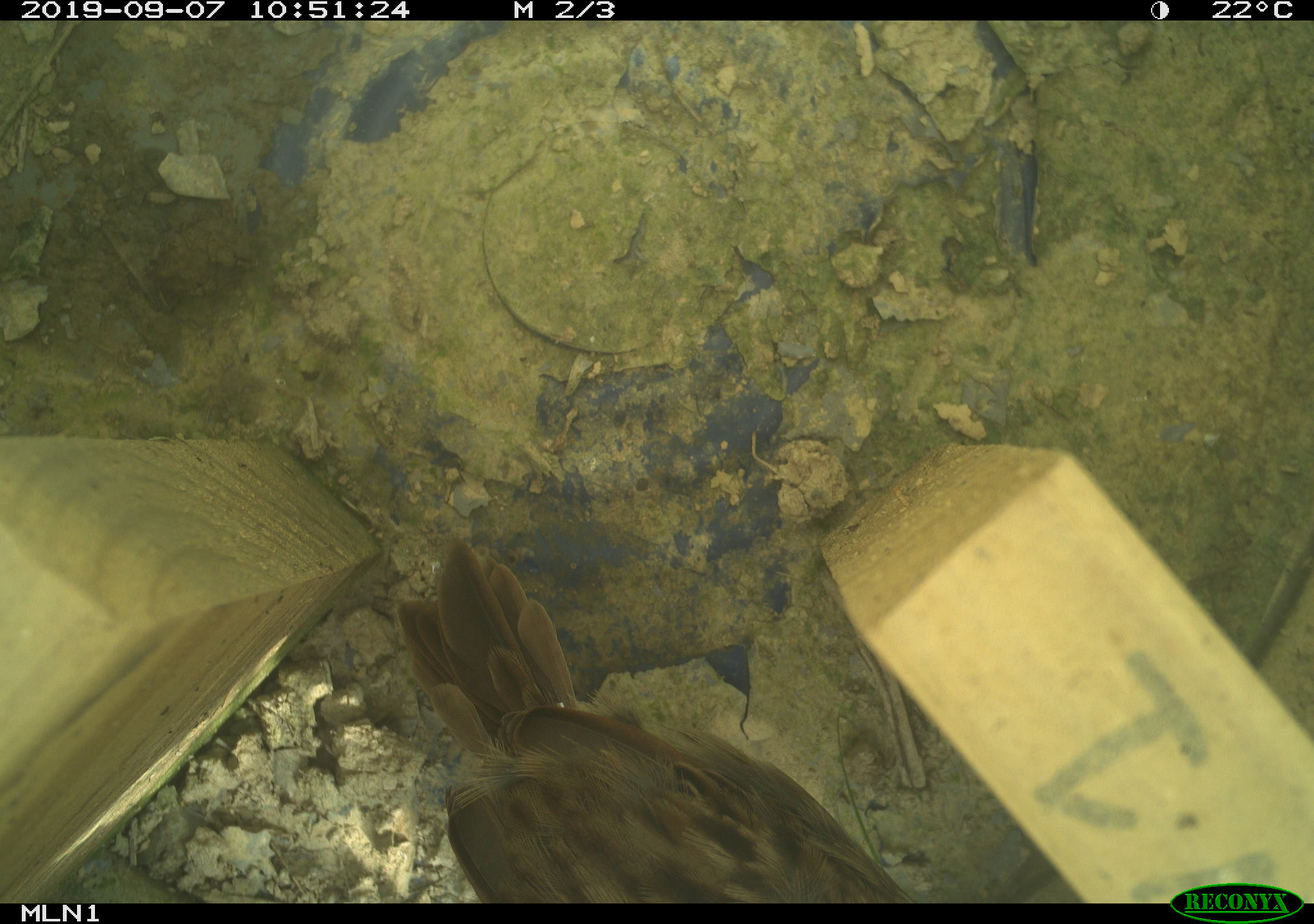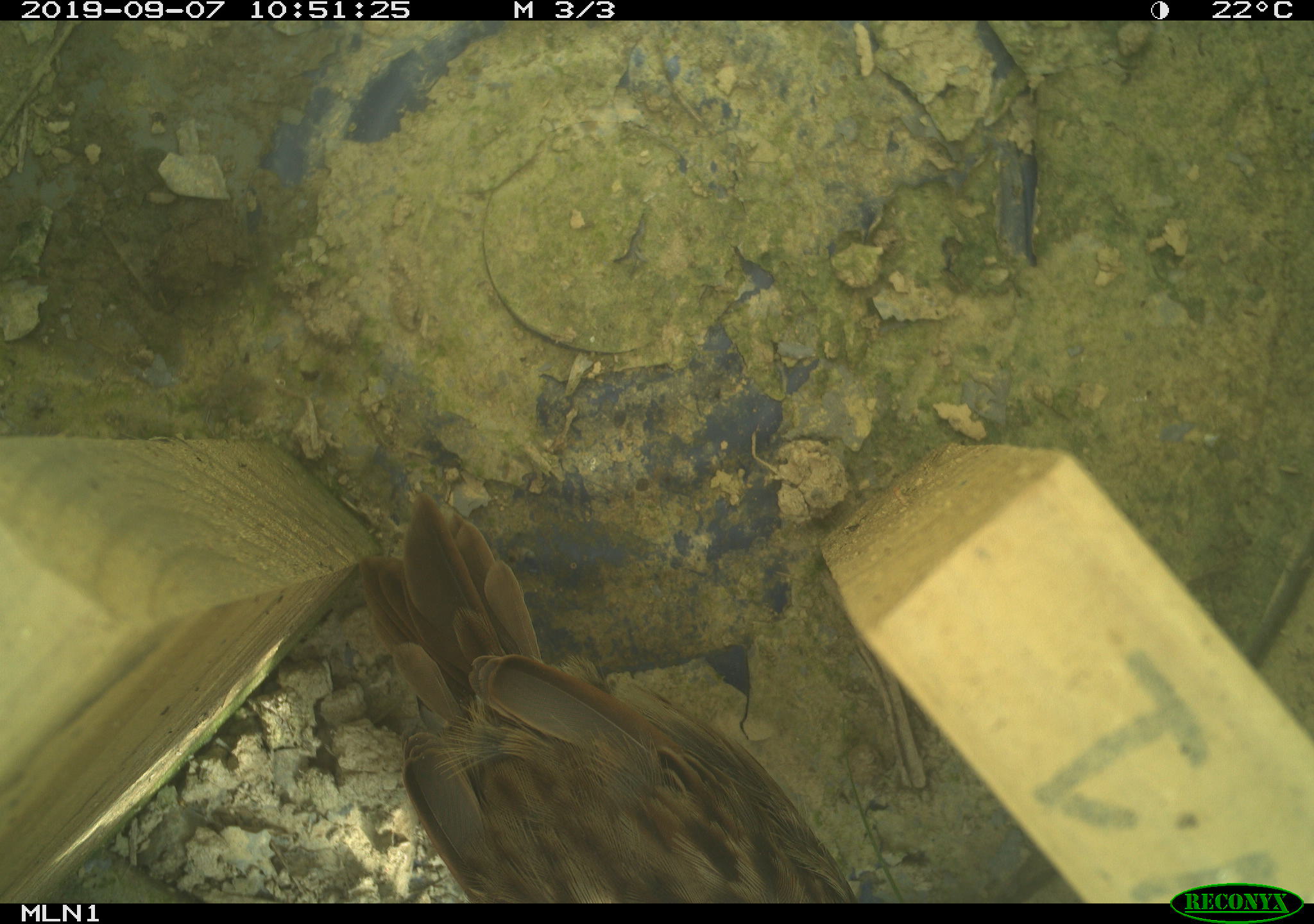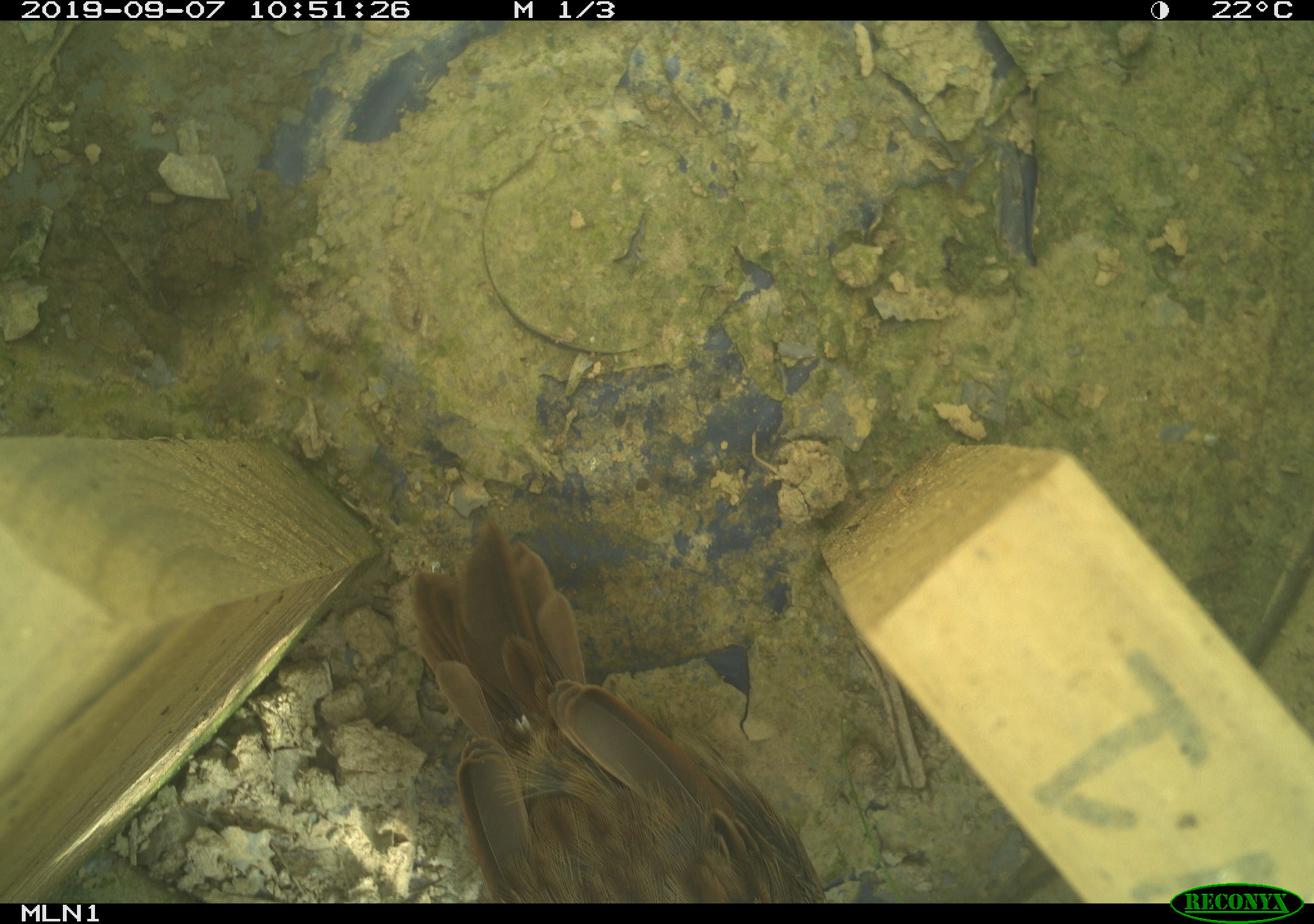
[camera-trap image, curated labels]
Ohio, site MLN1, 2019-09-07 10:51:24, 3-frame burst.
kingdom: Animalia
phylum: Chordata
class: Aves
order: Passeriformes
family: Passerellidae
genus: Melospiza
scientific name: Melospiza melodia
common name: song sparrow